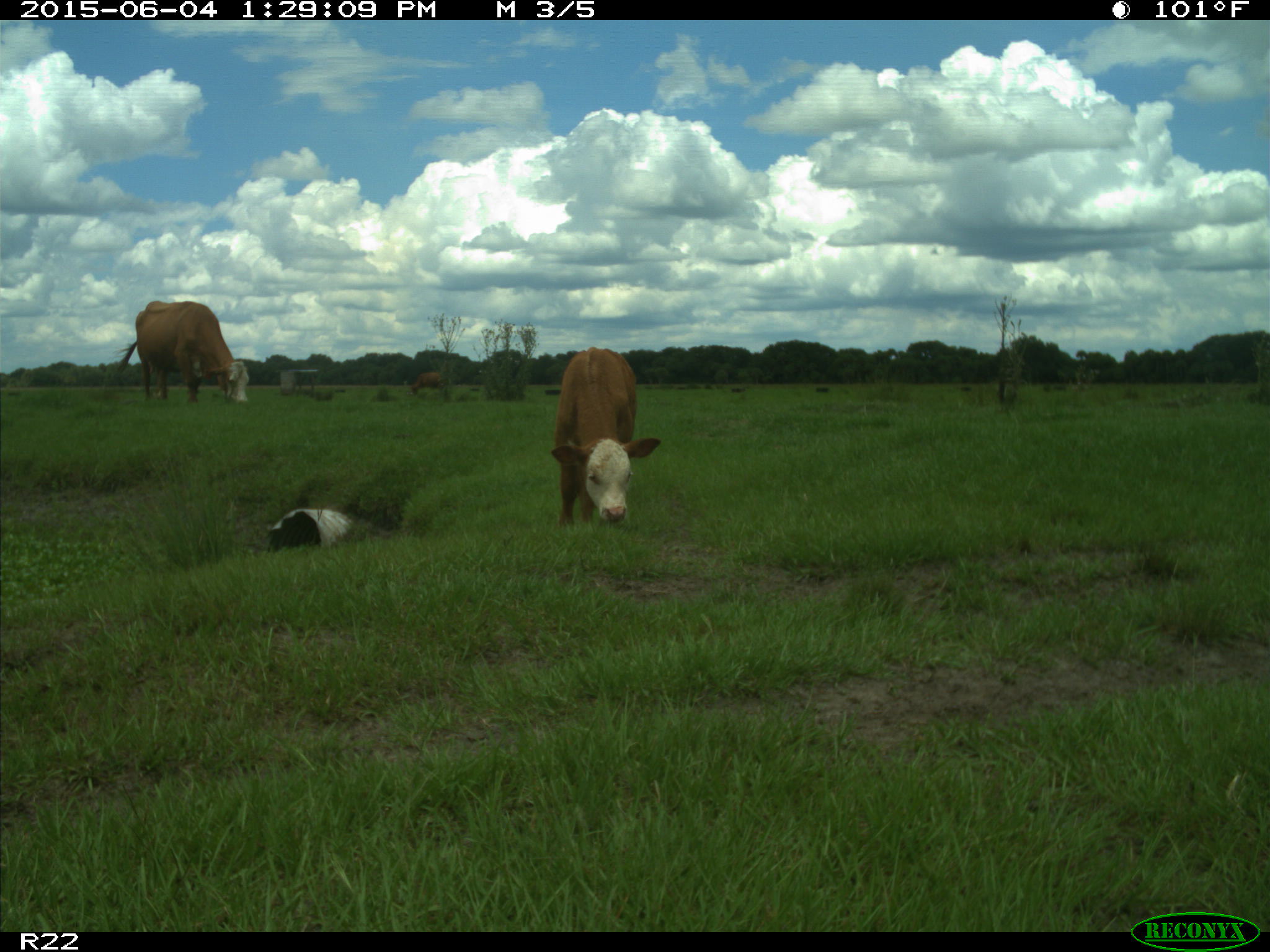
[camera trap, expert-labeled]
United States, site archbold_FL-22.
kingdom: Animalia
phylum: Chordata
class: Mammalia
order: Artiodactyla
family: Bovidae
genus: Bos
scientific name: Bos taurus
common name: domestic cow